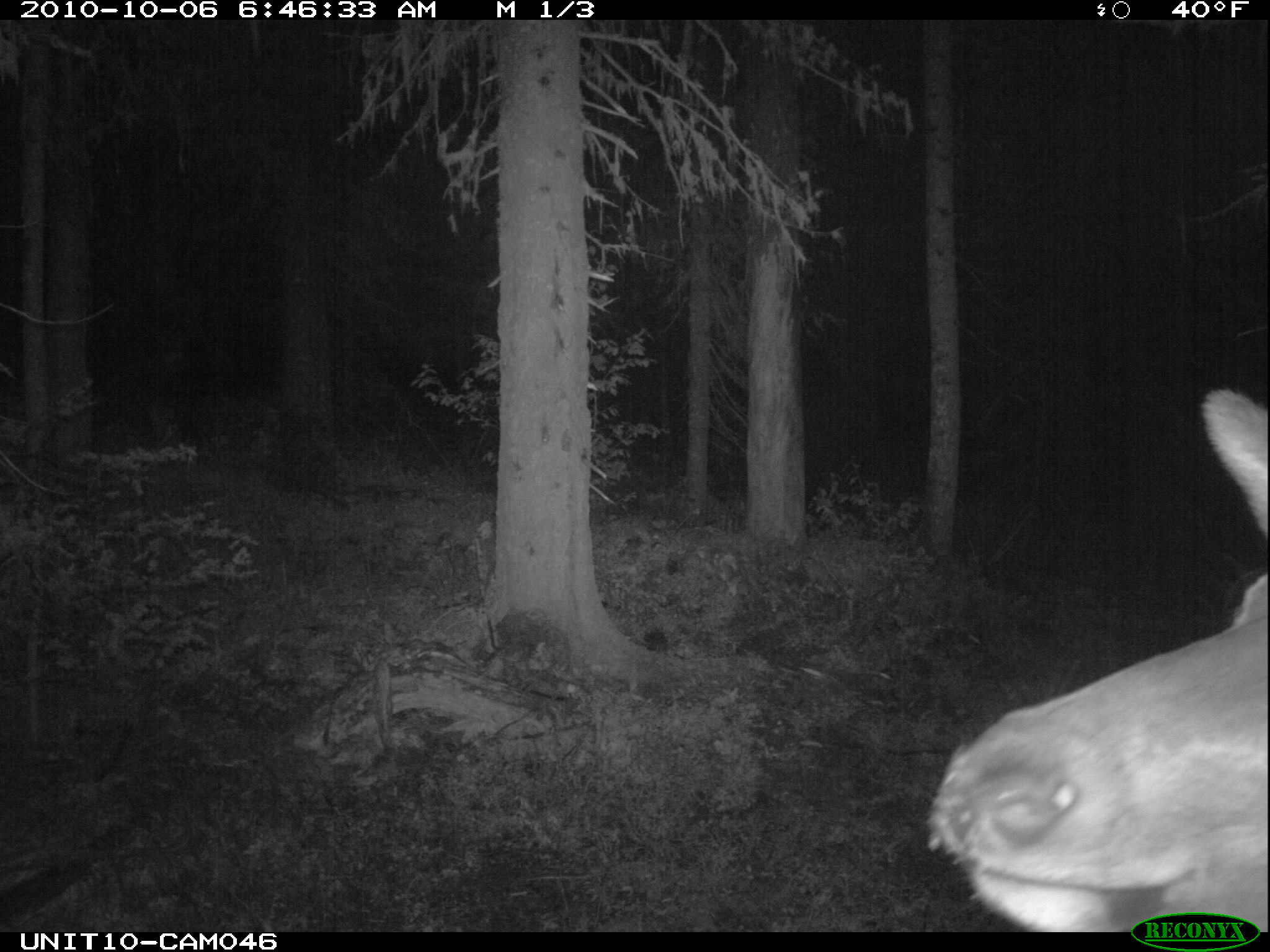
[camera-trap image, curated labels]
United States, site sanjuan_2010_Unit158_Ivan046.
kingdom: Animalia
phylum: Chordata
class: Mammalia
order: Artiodactyla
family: Cervidae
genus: Cervus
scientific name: Cervus elaphus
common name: red deer